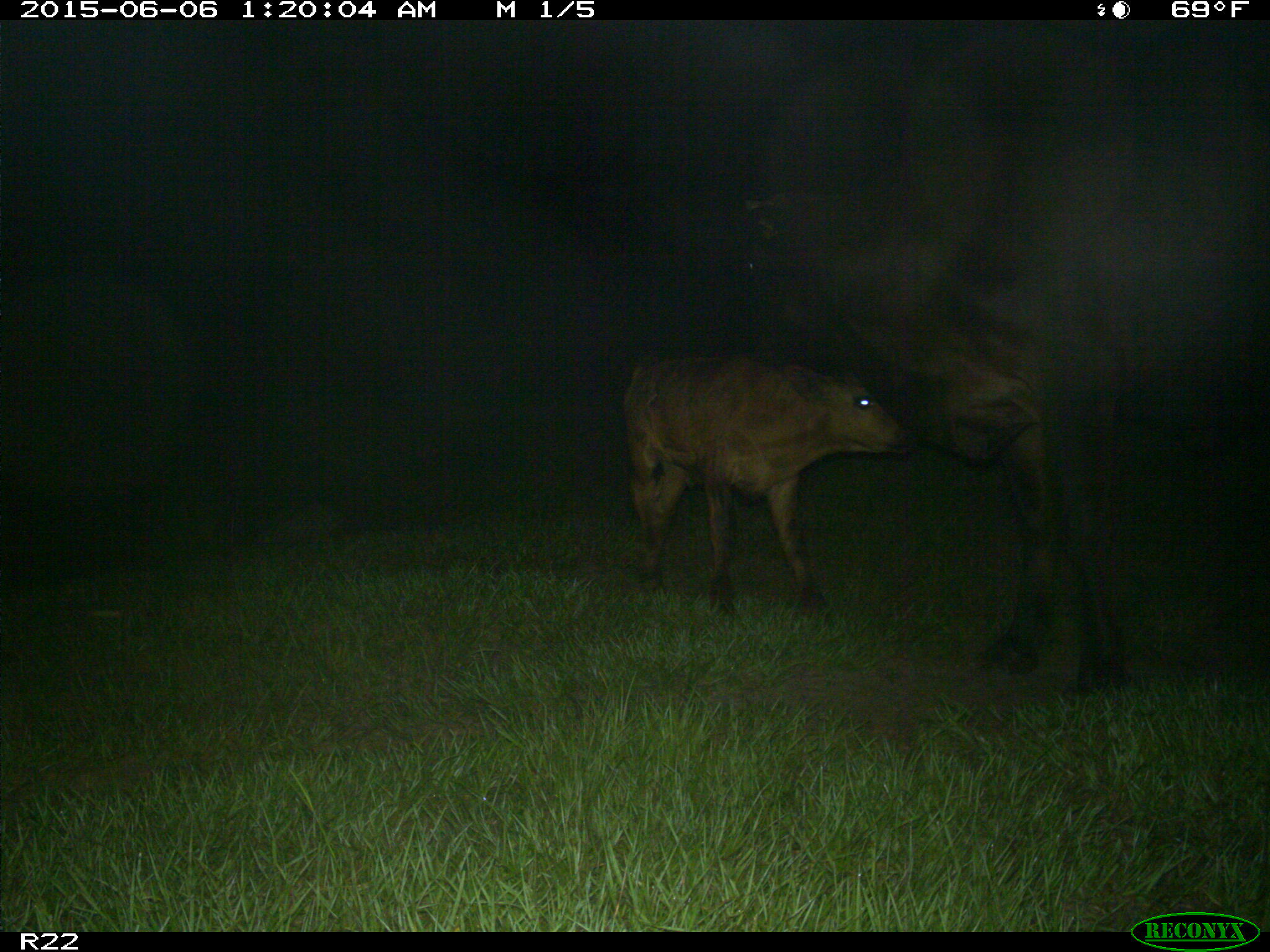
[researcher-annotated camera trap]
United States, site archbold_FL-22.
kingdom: Animalia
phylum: Chordata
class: Mammalia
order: Artiodactyla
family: Bovidae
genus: Bos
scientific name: Bos taurus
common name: domestic cow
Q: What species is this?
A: Bos taurus (domestic cow).